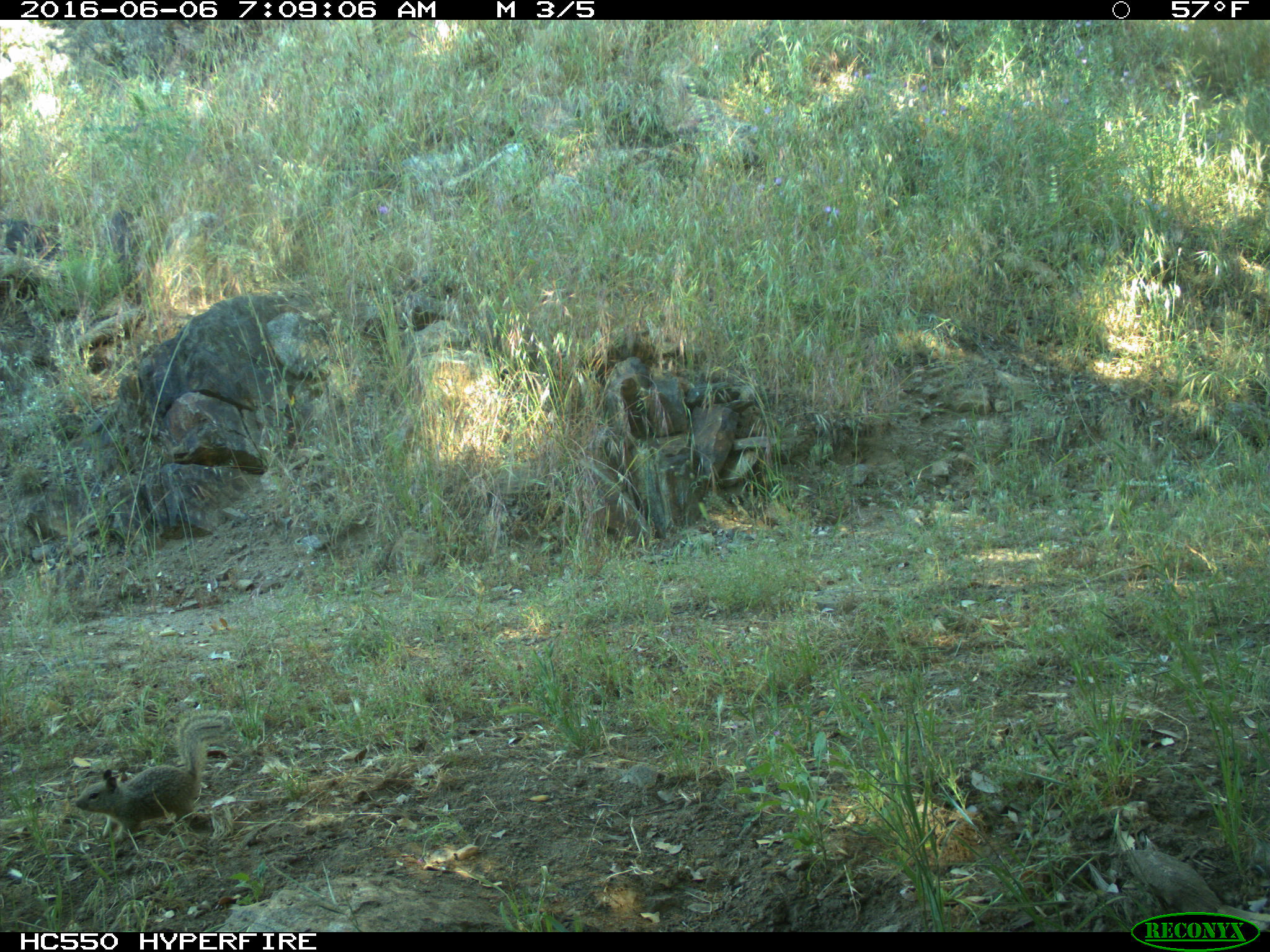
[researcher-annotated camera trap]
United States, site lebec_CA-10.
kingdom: Animalia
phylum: Chordata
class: Mammalia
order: Rodentia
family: Sciuridae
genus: Otospermophilus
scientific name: Otospermophilus beecheyi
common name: california ground squirrel